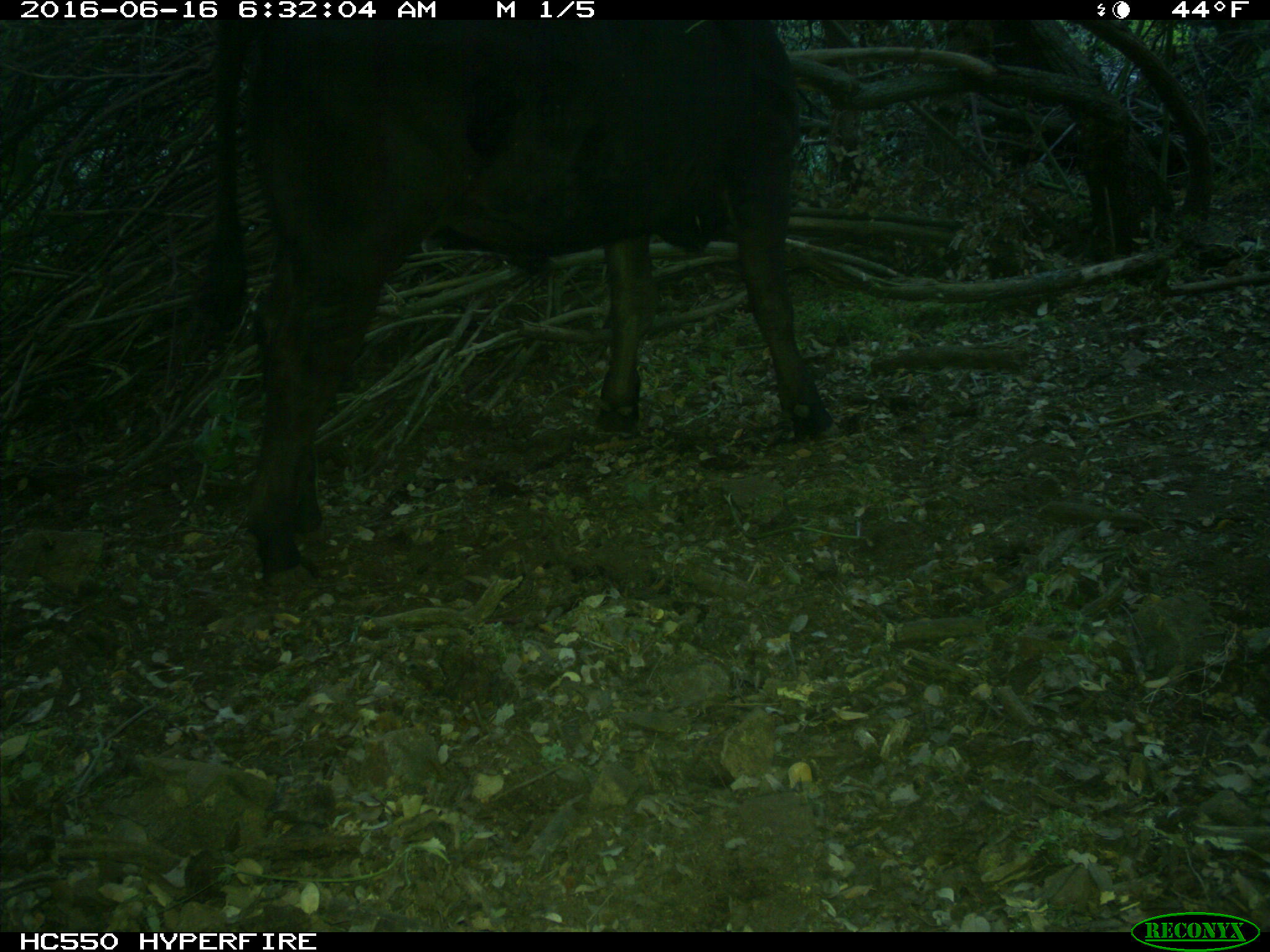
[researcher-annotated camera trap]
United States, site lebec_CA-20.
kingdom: Animalia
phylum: Chordata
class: Mammalia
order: Artiodactyla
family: Bovidae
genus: Bos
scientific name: Bos taurus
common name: domestic cow